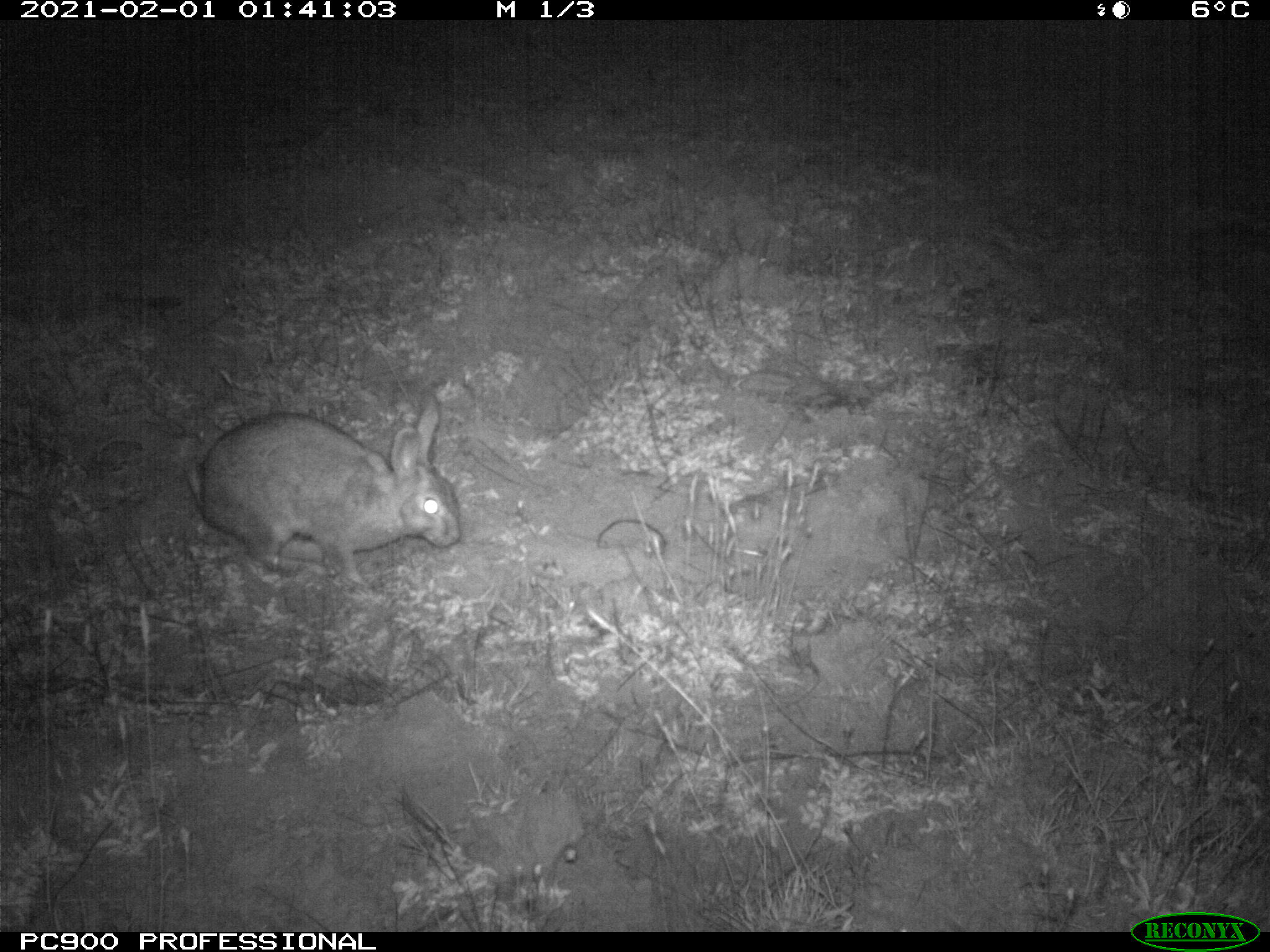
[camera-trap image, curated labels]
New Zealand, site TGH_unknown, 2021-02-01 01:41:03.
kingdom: Animalia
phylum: Chordata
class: Mammalia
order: Lagomorpha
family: Leporidae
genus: Oryctolagus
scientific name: Oryctolagus cuniculus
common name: european rabbit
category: rabbit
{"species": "rabbit (european rabbit) (Oryctolagus cuniculus)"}